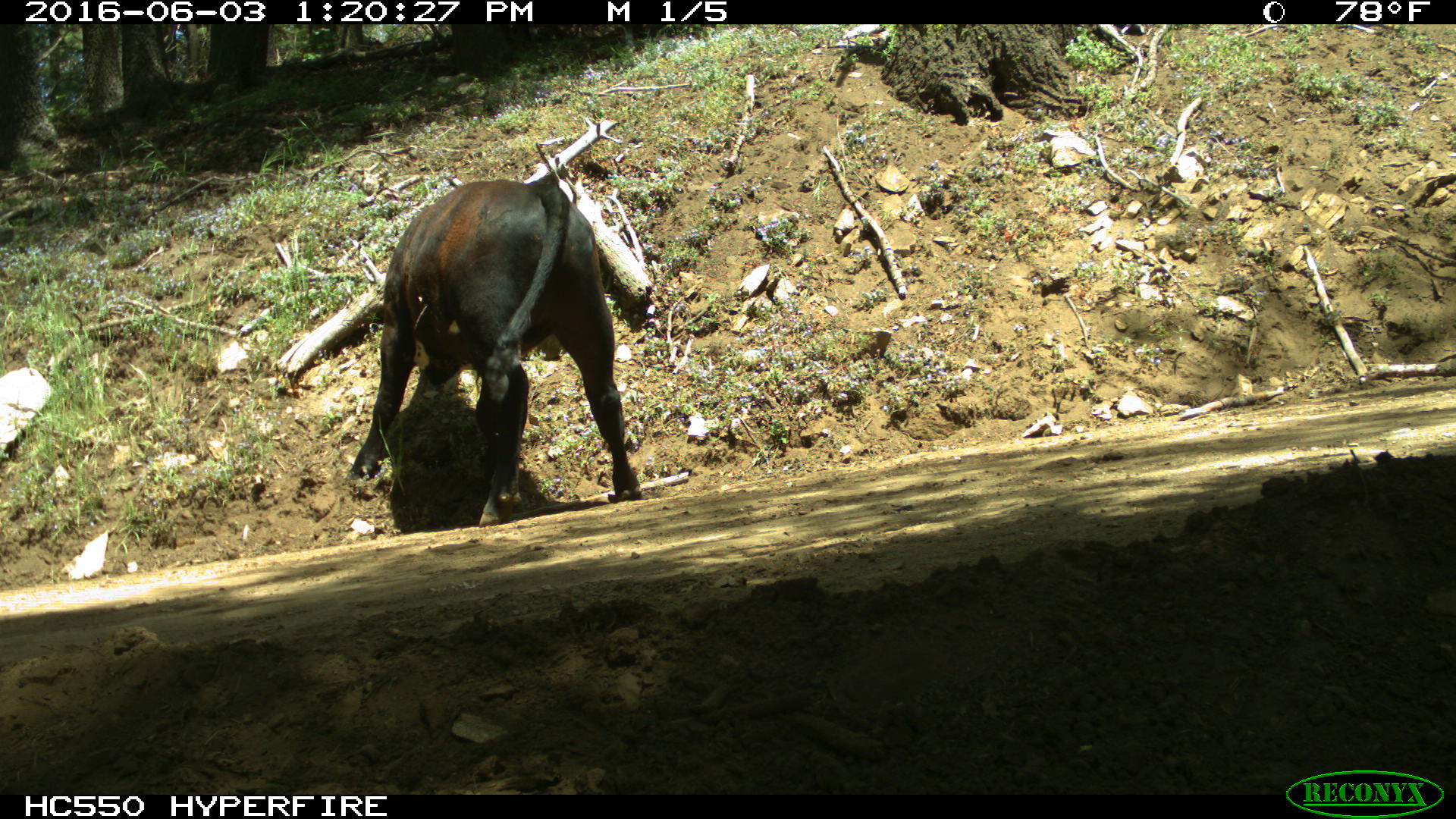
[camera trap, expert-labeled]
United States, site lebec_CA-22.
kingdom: Animalia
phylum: Chordata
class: Mammalia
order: Artiodactyla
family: Bovidae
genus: Bos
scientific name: Bos taurus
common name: domestic cow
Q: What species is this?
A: Bos taurus (domestic cow).